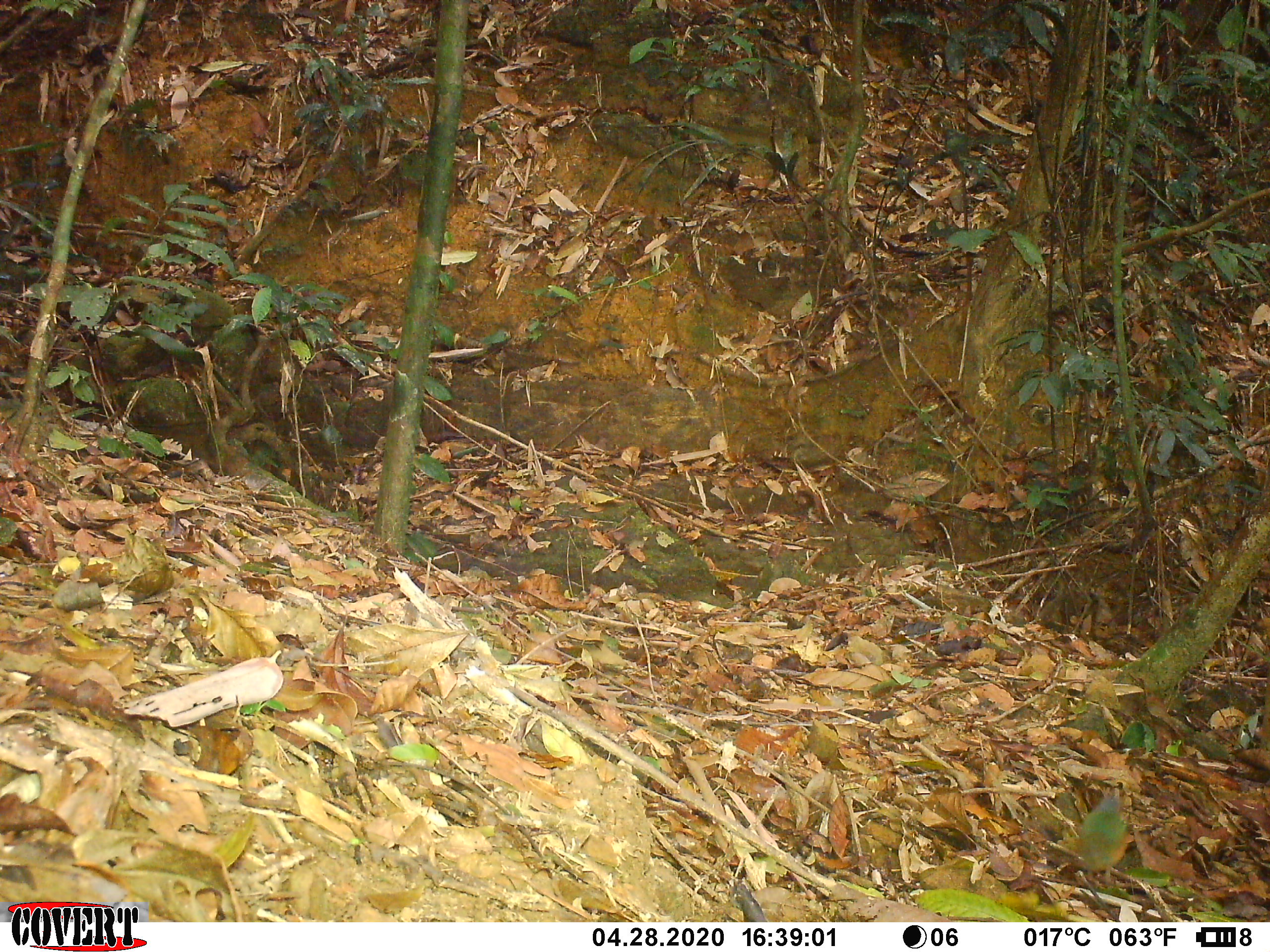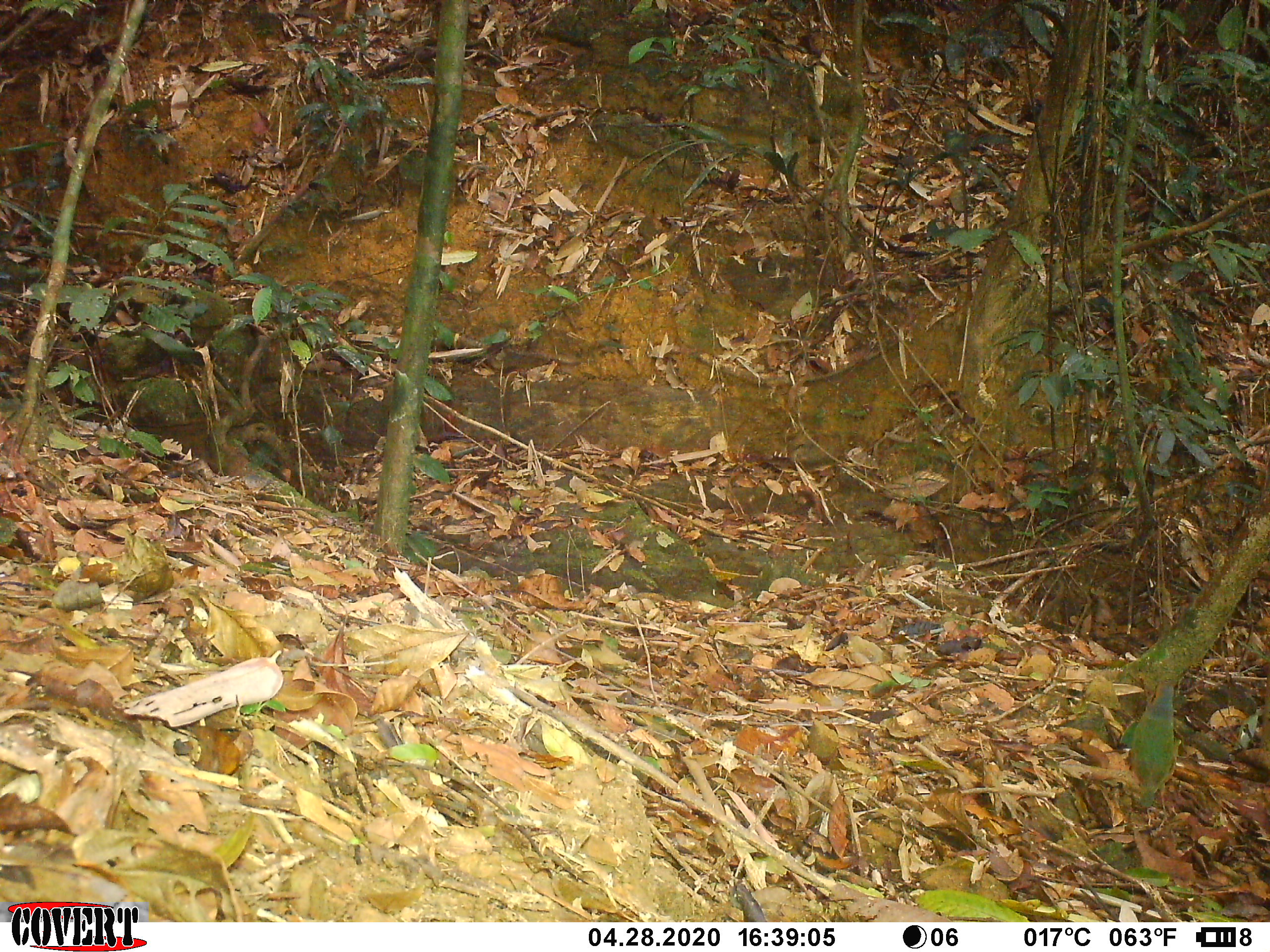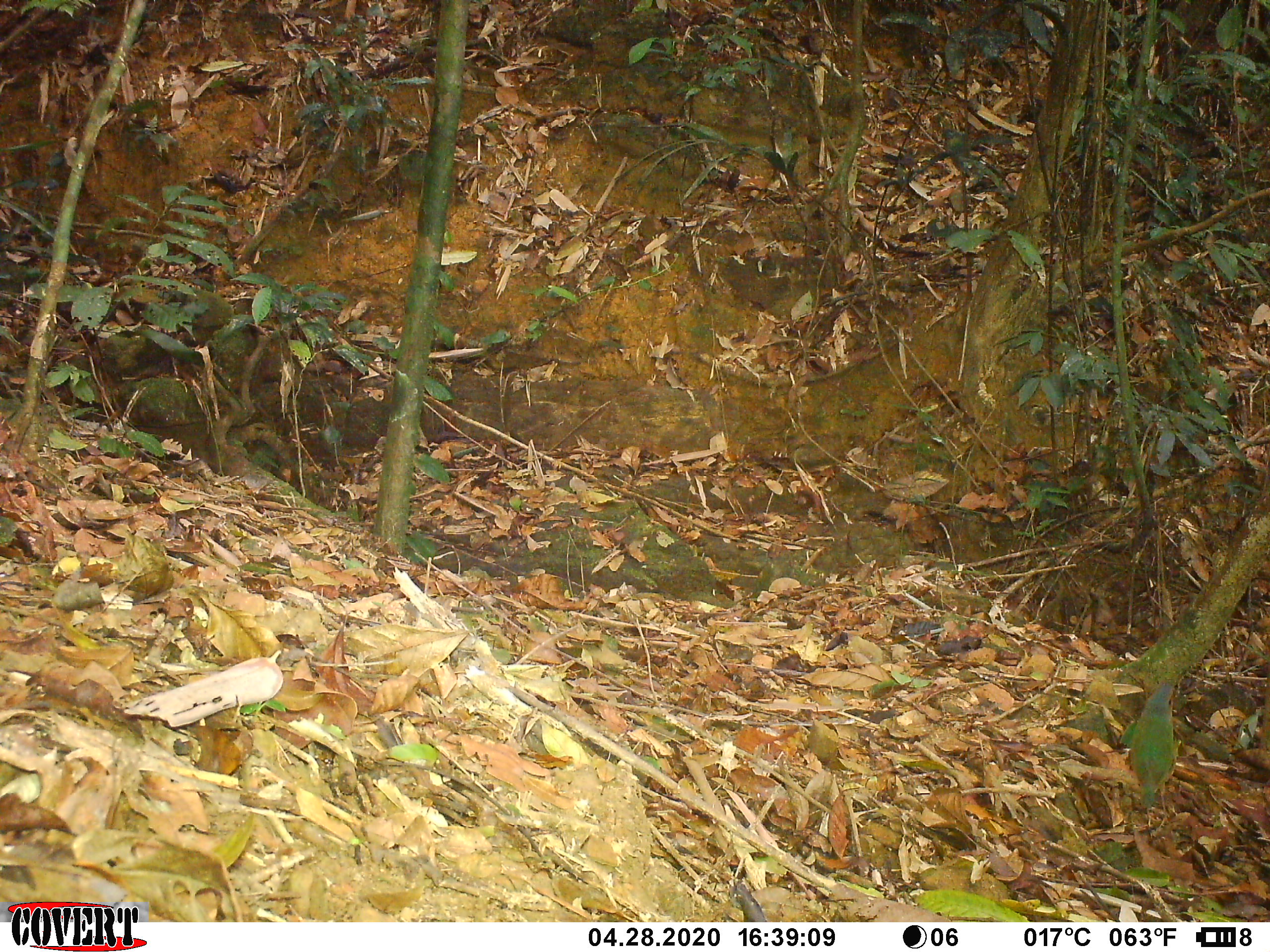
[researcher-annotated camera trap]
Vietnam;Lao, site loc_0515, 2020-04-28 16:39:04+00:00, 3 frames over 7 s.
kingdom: Animalia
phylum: Chordata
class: Aves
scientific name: Aves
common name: bird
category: unidentified bird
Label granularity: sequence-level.